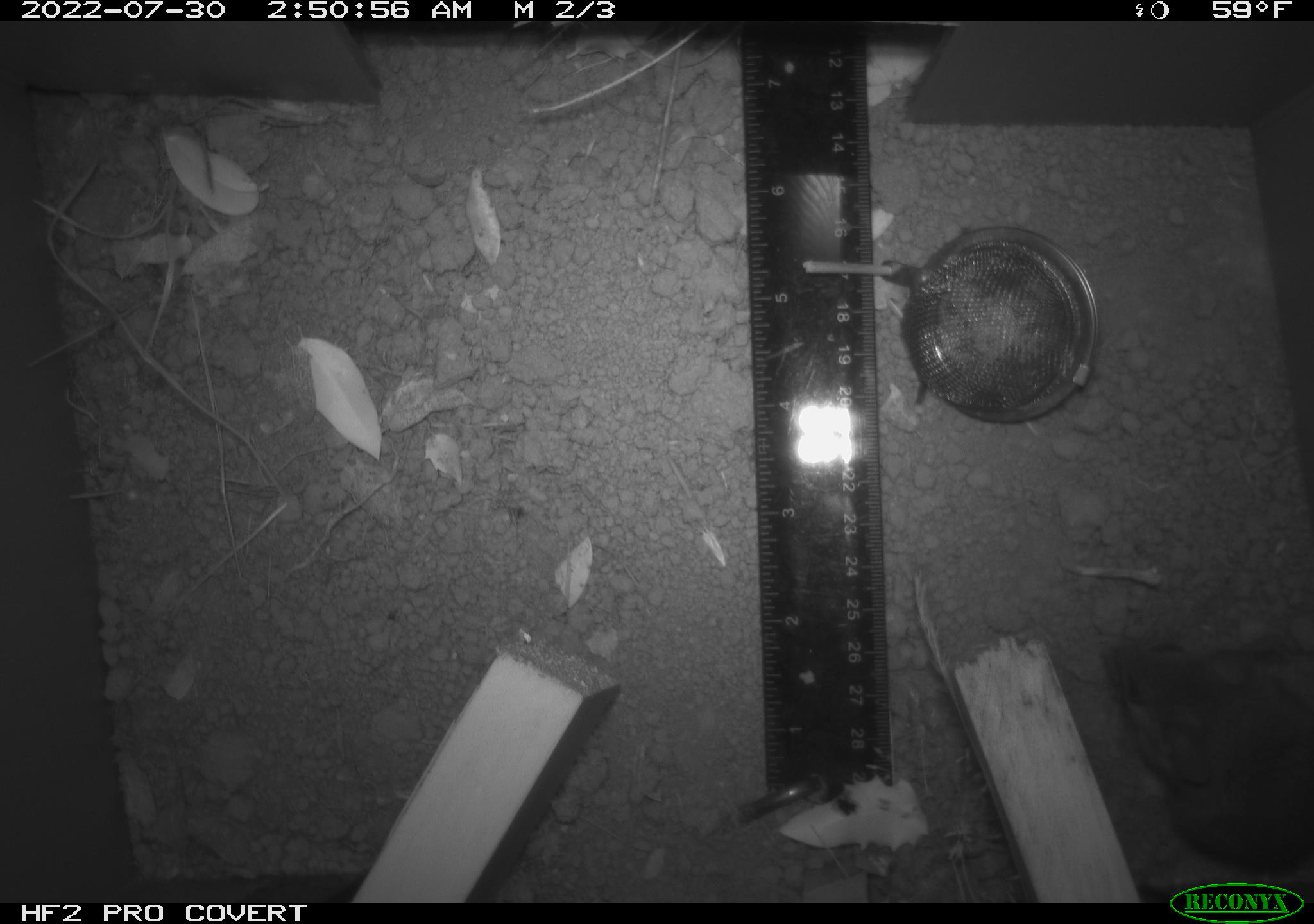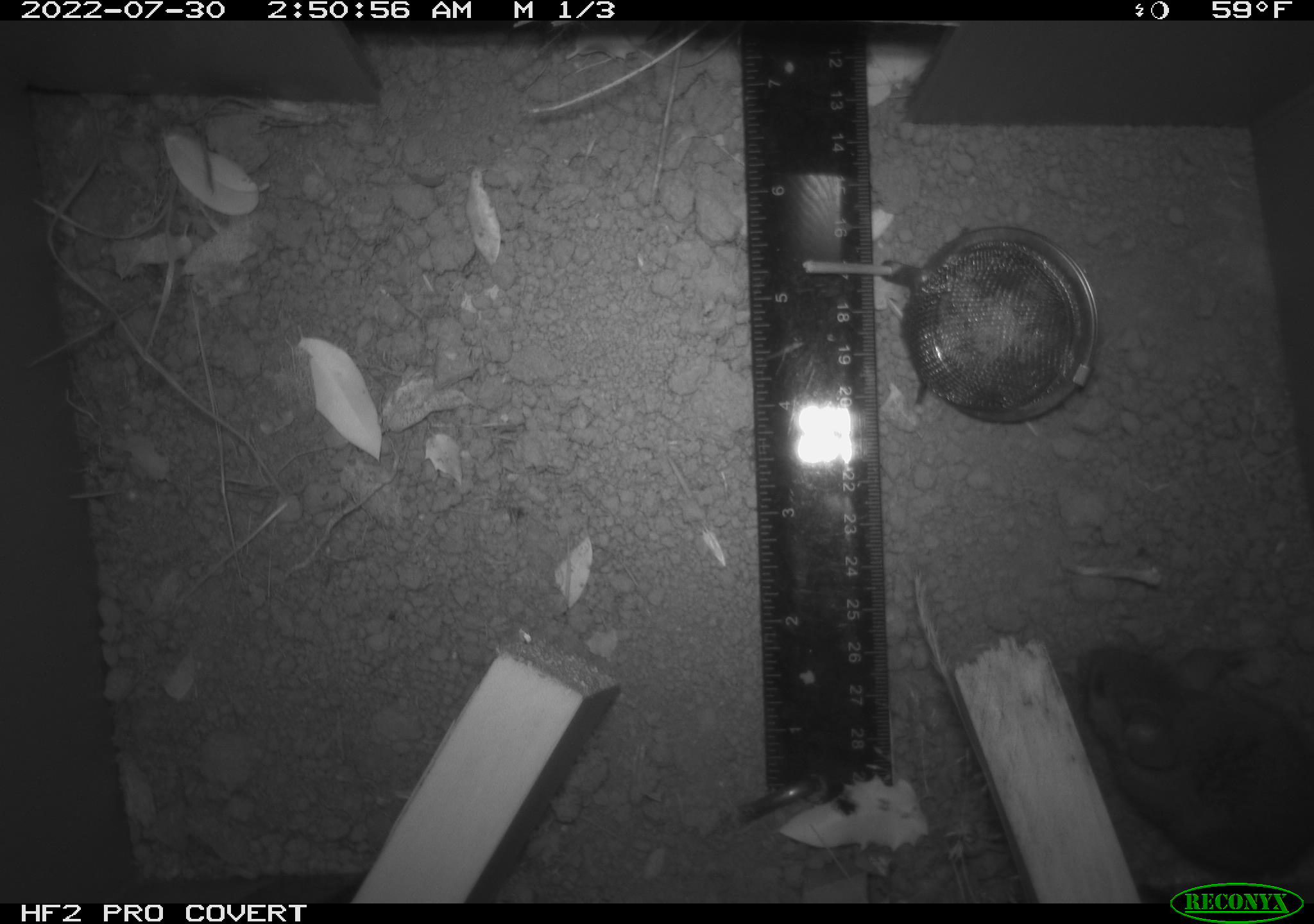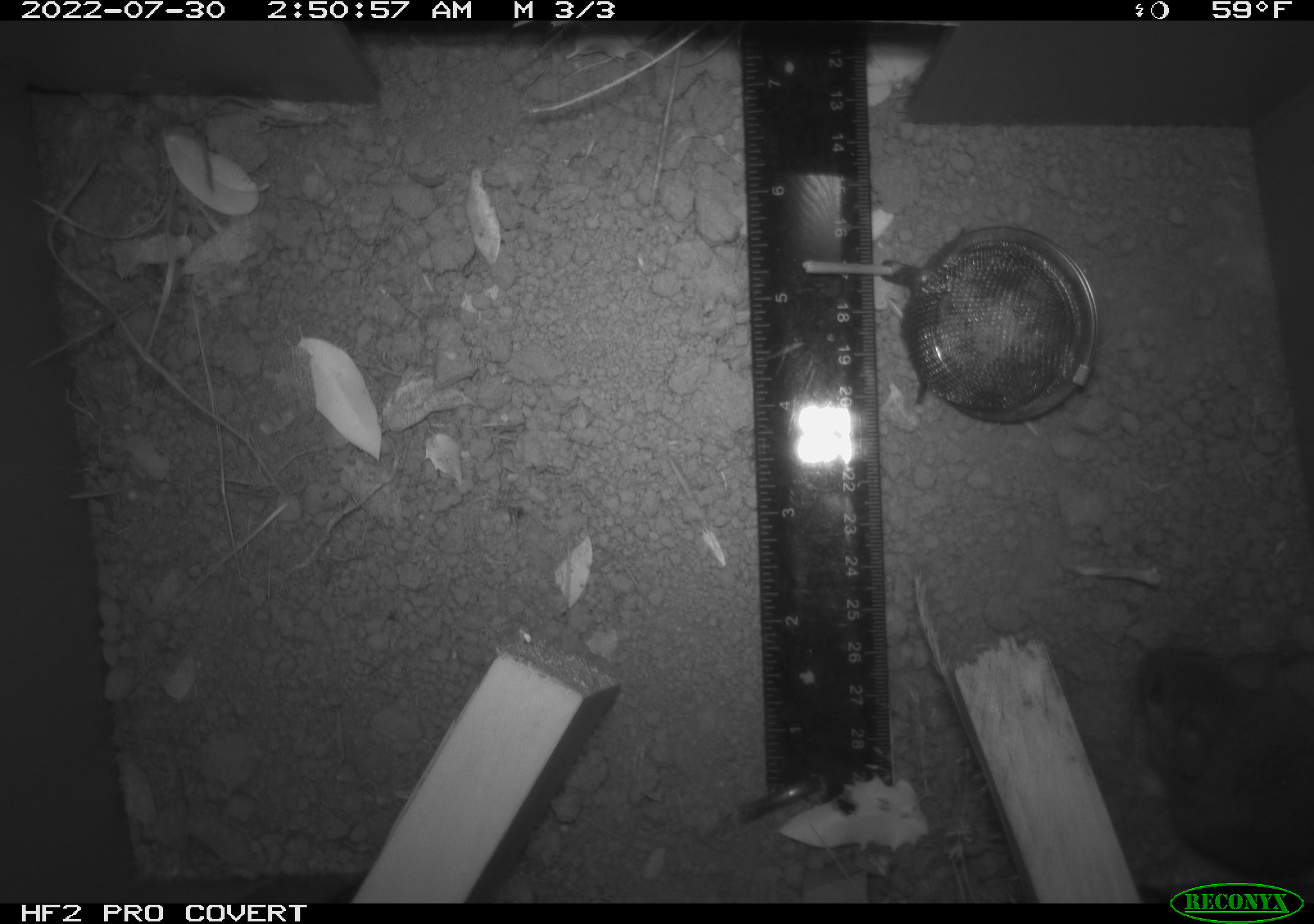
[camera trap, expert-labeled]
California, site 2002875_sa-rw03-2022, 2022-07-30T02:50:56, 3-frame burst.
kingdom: Animalia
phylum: Chordata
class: Mammalia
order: Rodentia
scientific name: Rodentia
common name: mouse species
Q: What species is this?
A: Mouse species (Rodentia).